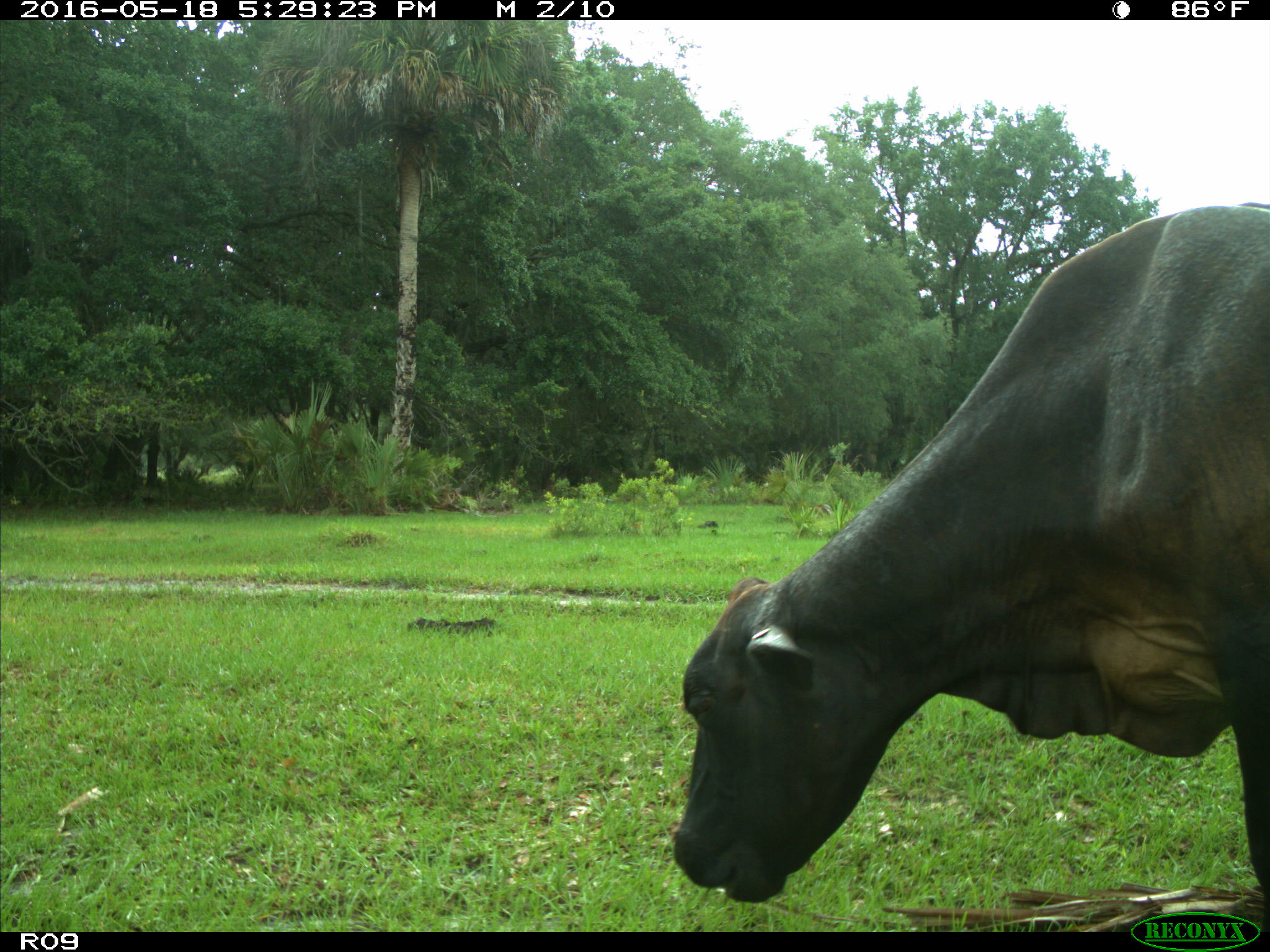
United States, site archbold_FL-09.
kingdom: Animalia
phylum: Chordata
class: Mammalia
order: Artiodactyla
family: Bovidae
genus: Bos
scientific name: Bos taurus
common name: domestic cow